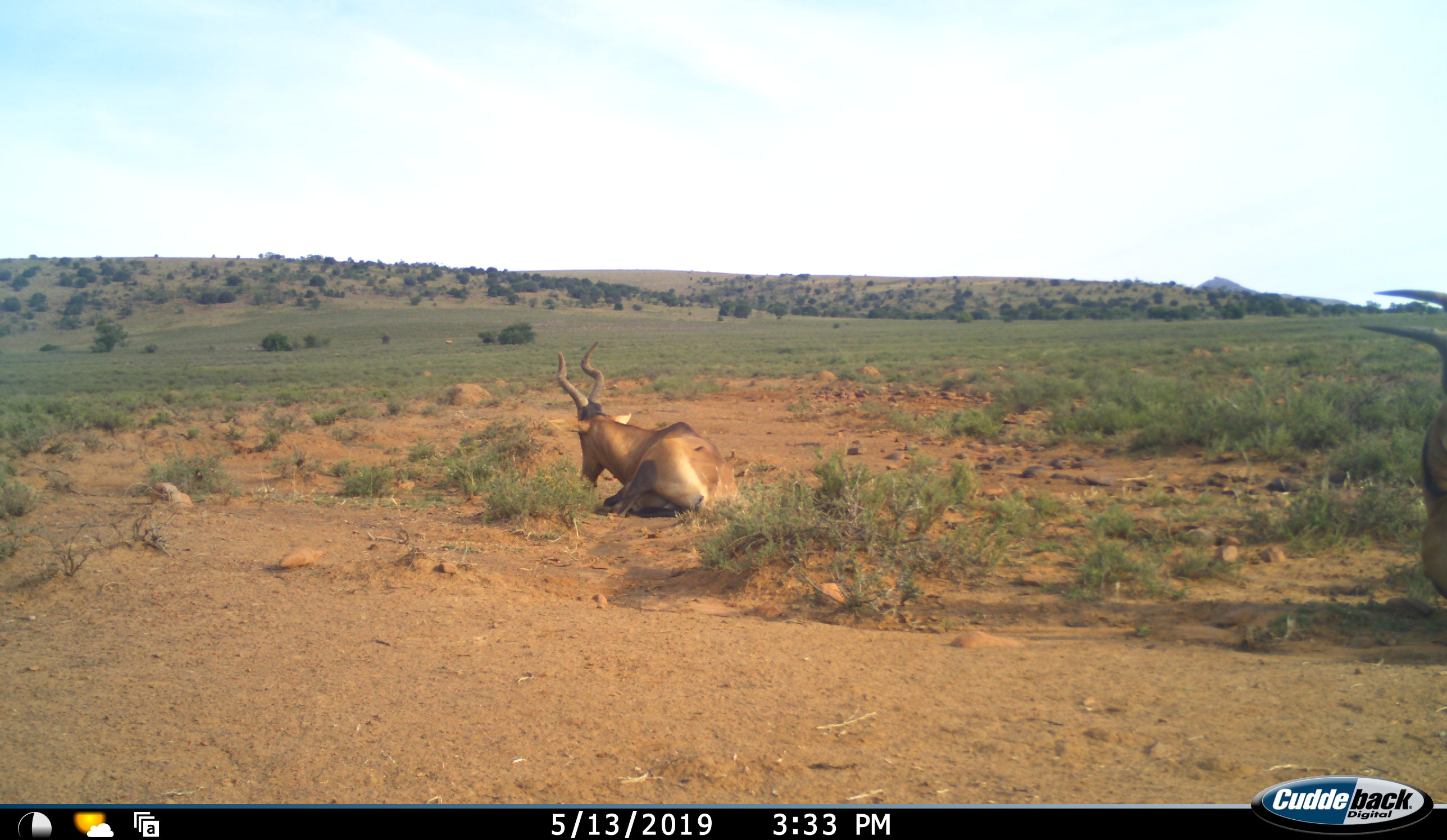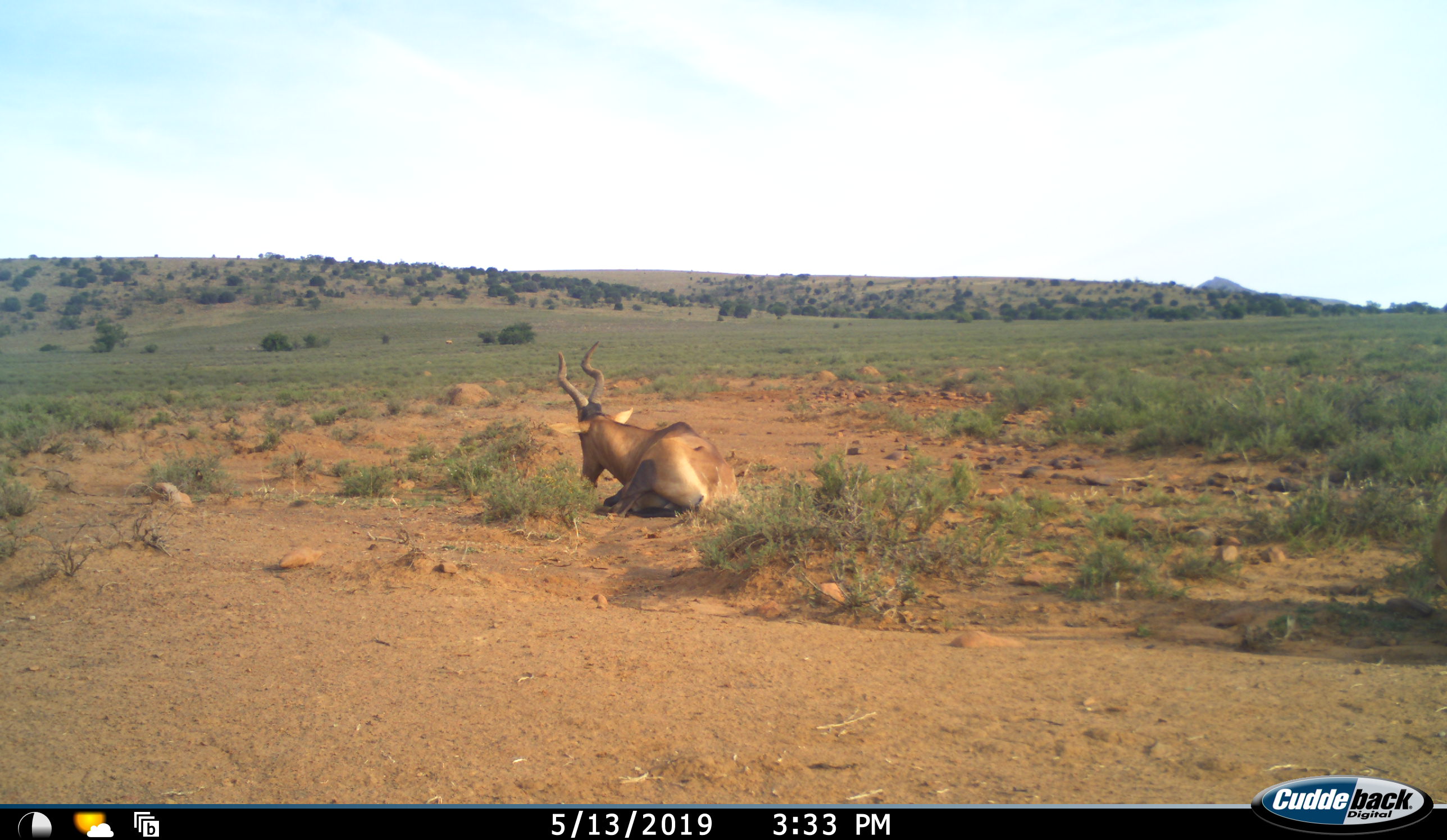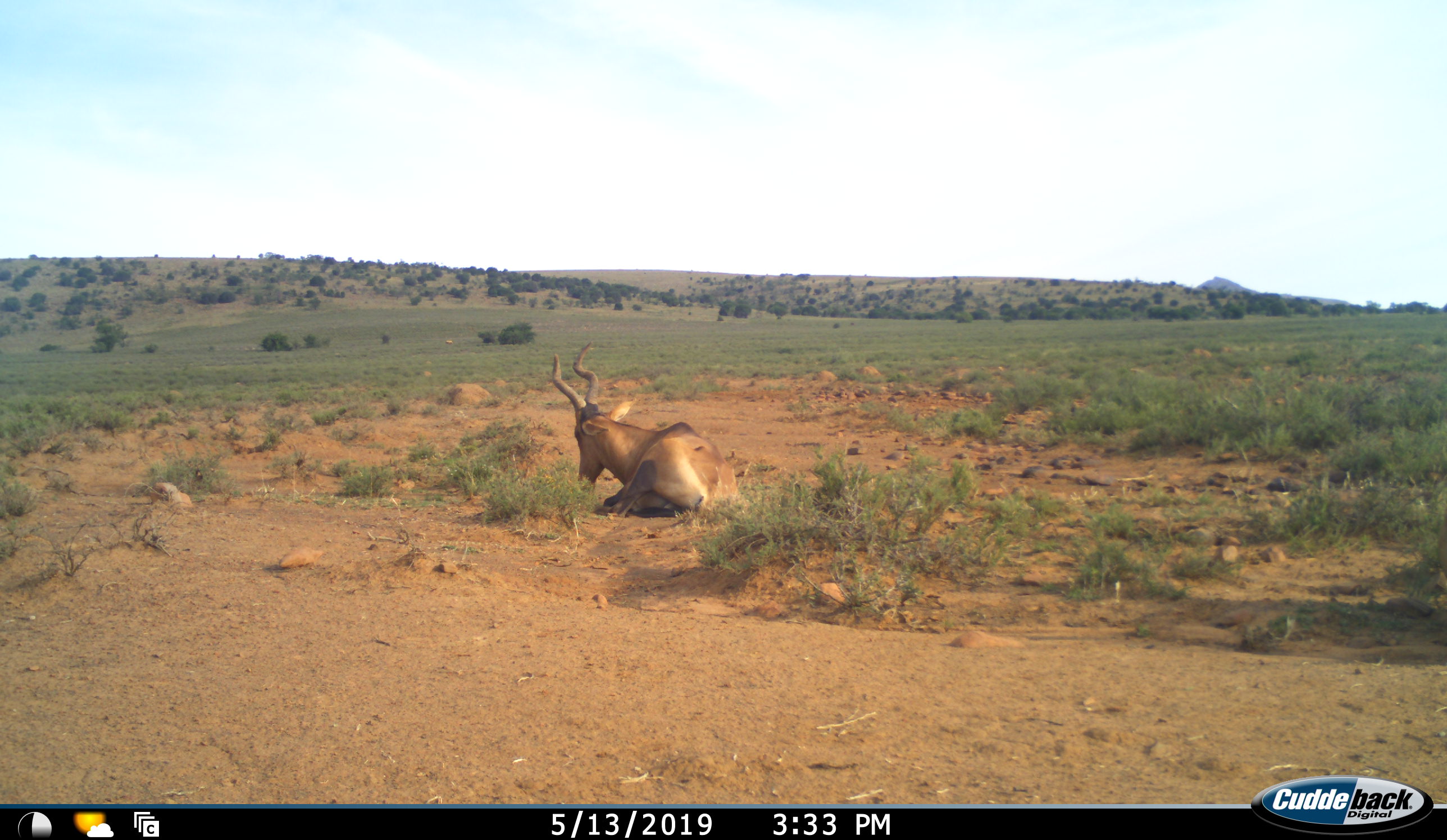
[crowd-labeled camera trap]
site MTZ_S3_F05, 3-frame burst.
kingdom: Animalia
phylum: Chordata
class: Mammalia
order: Artiodactyla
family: Bovidae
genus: Alcelaphus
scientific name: Alcelaphus buselaphus caama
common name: red hartebeest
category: hartebeestred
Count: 2.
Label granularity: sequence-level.